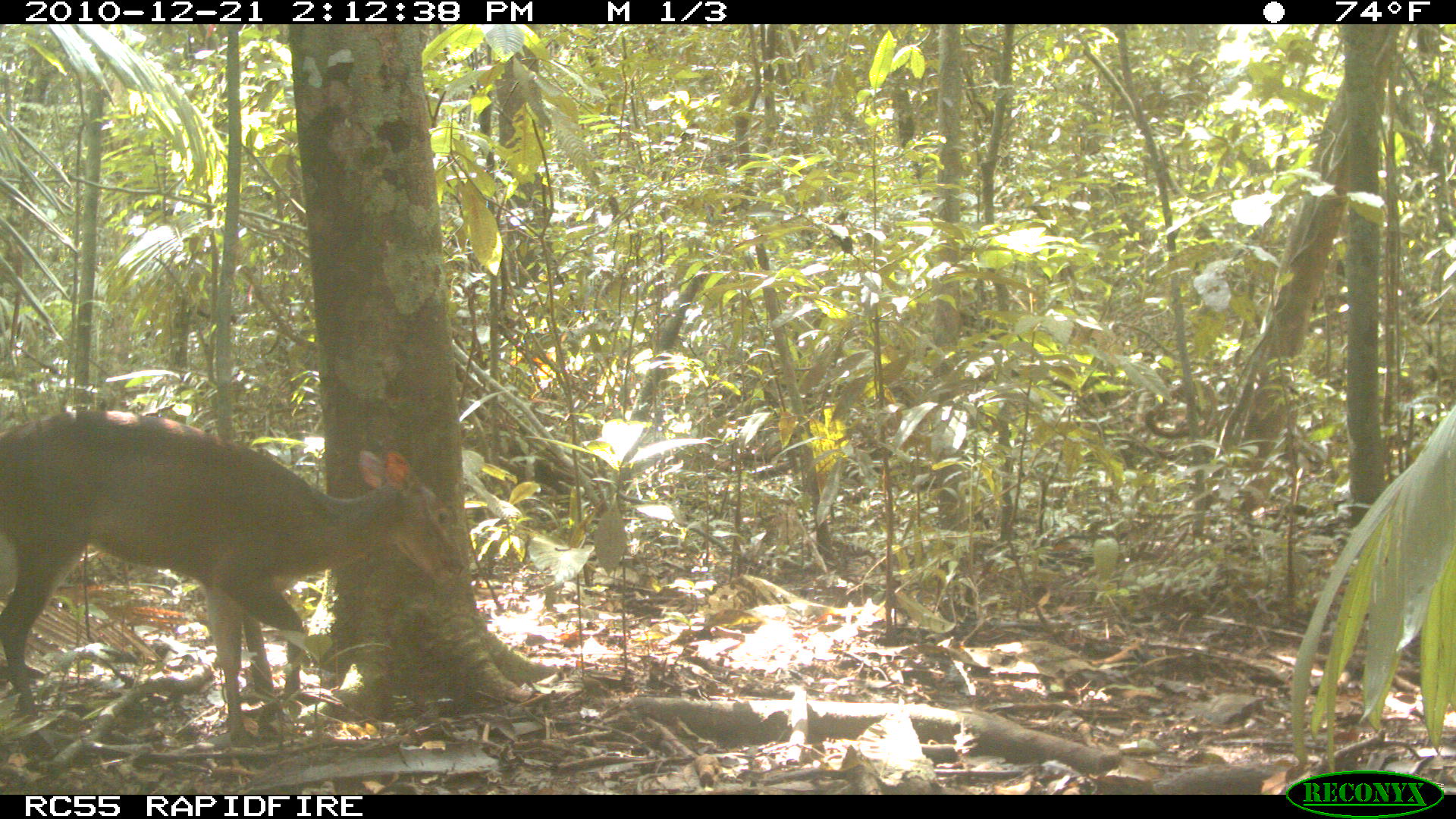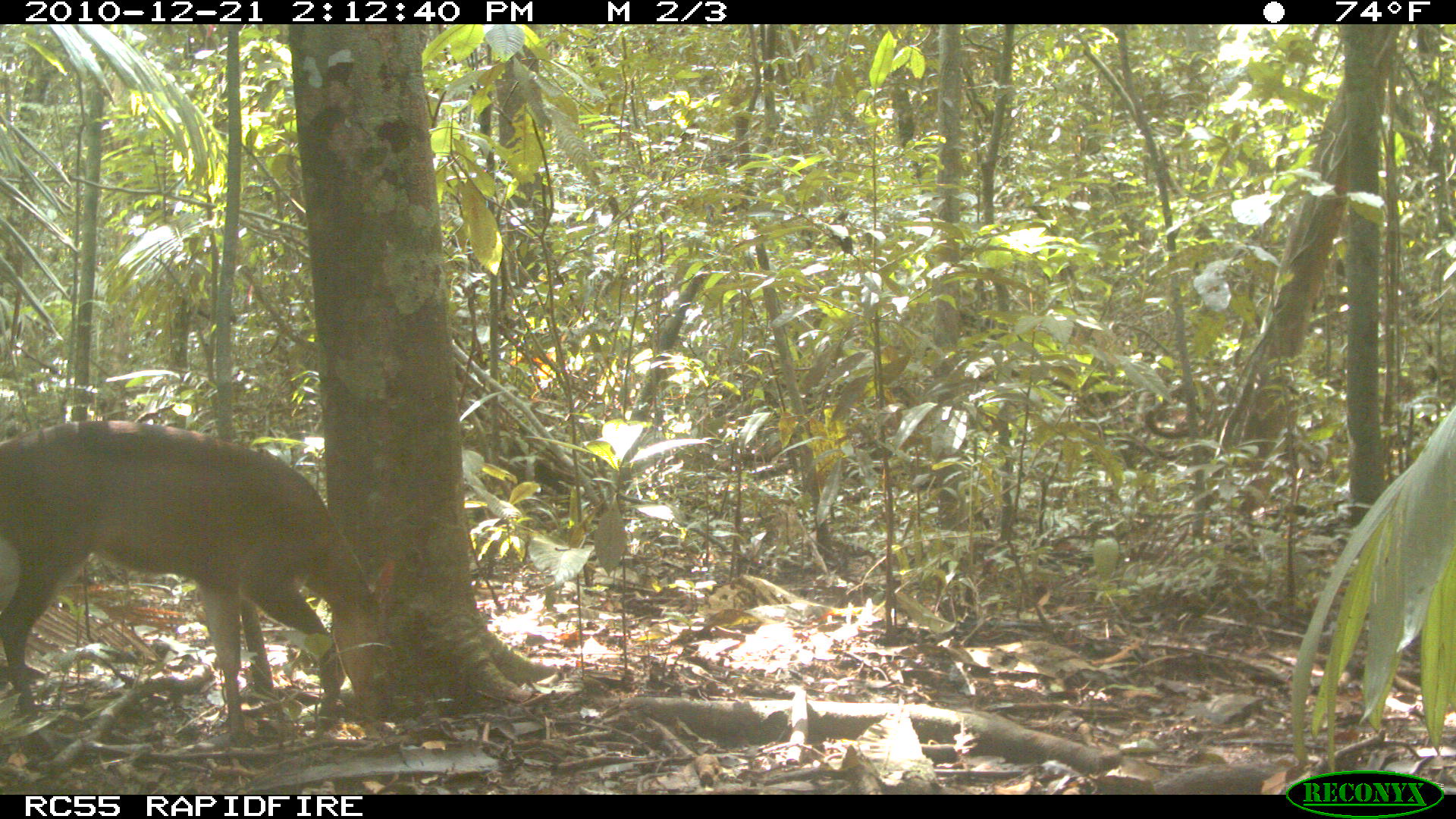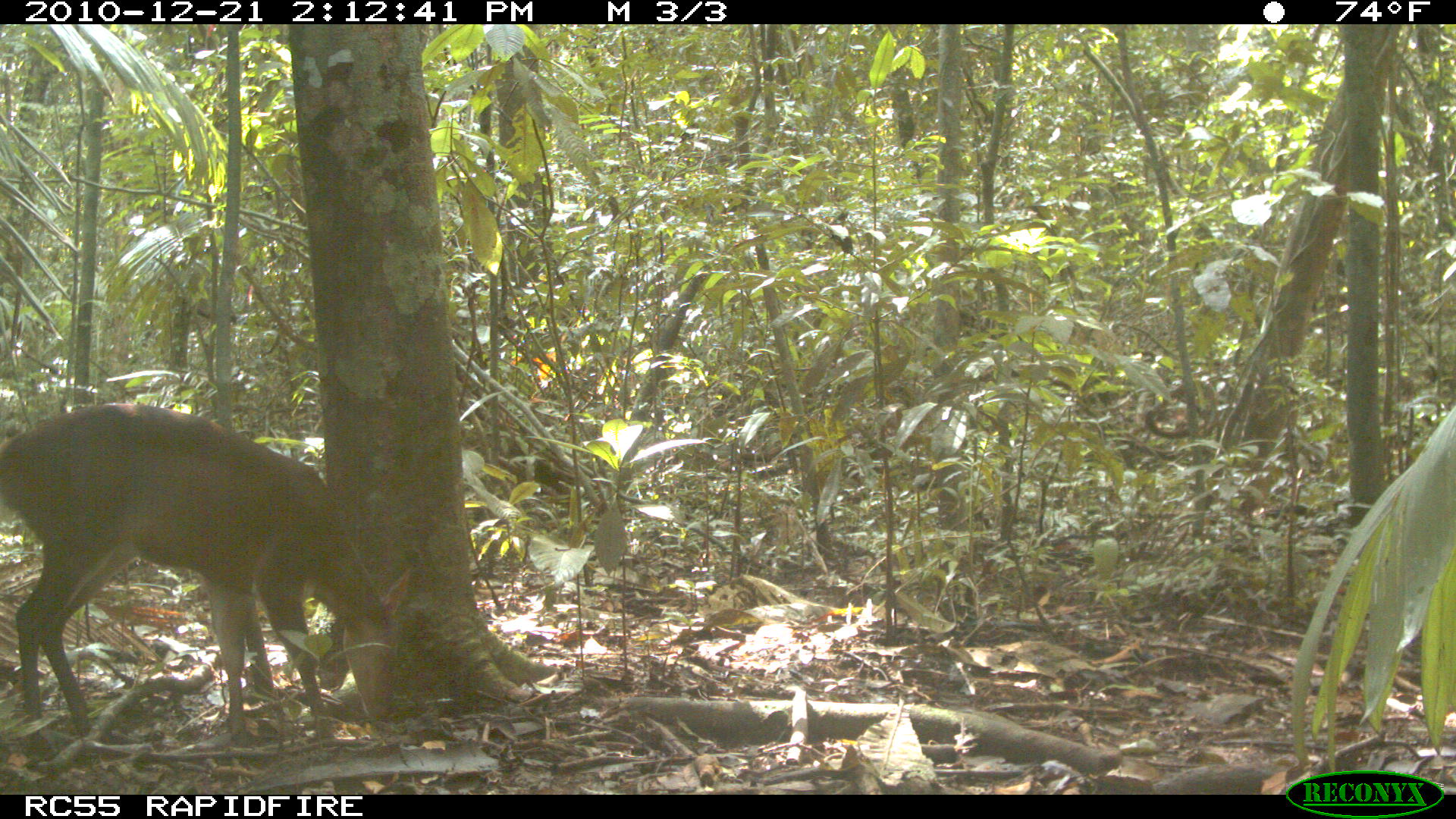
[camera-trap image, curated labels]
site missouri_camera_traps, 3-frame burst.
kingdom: Animalia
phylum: Chordata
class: Mammalia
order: Artiodactyla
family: Cervidae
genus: Mazama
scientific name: Mazama americana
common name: red brocket deer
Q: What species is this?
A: Red brocket deer (Mazama americana).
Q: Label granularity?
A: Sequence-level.